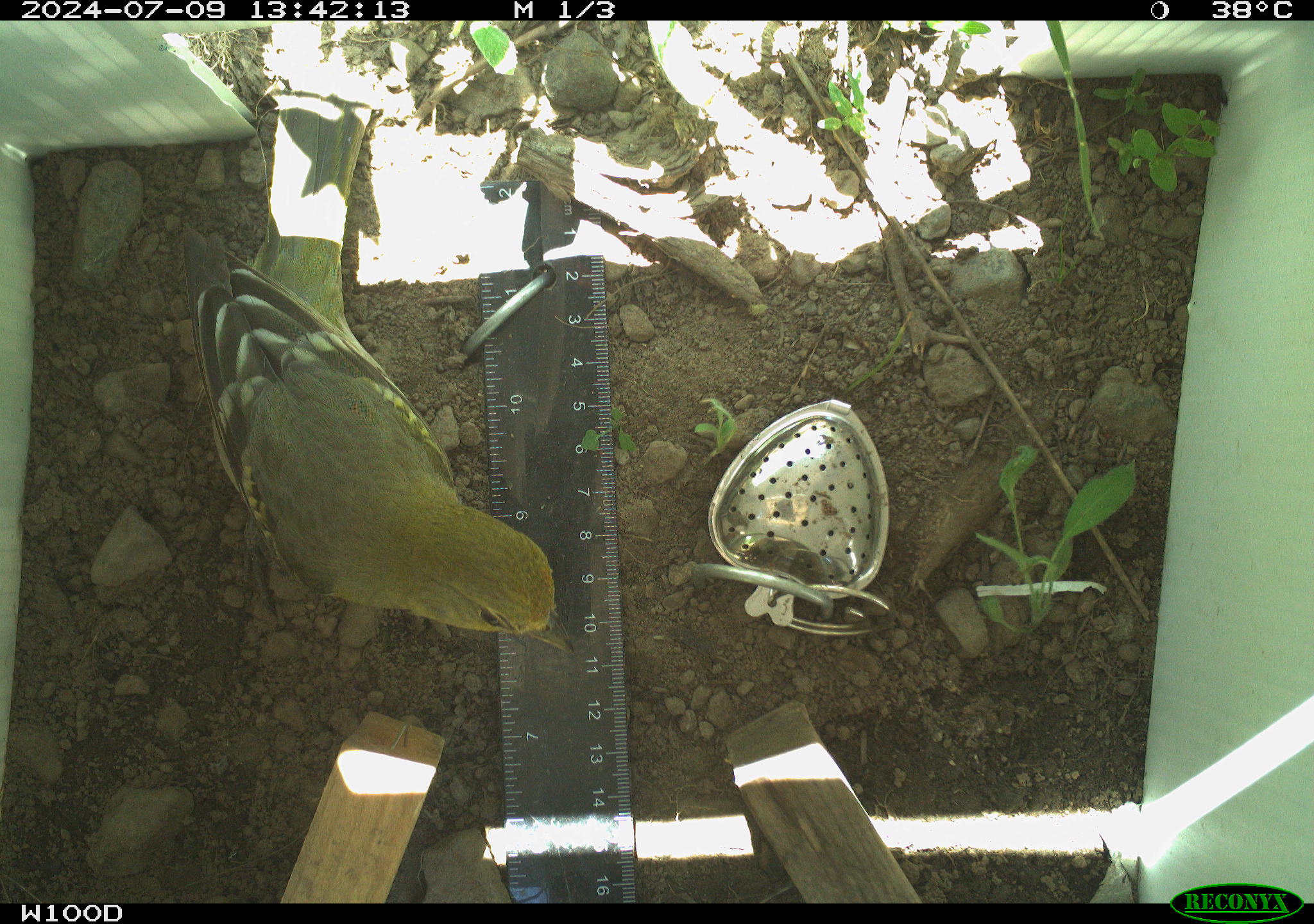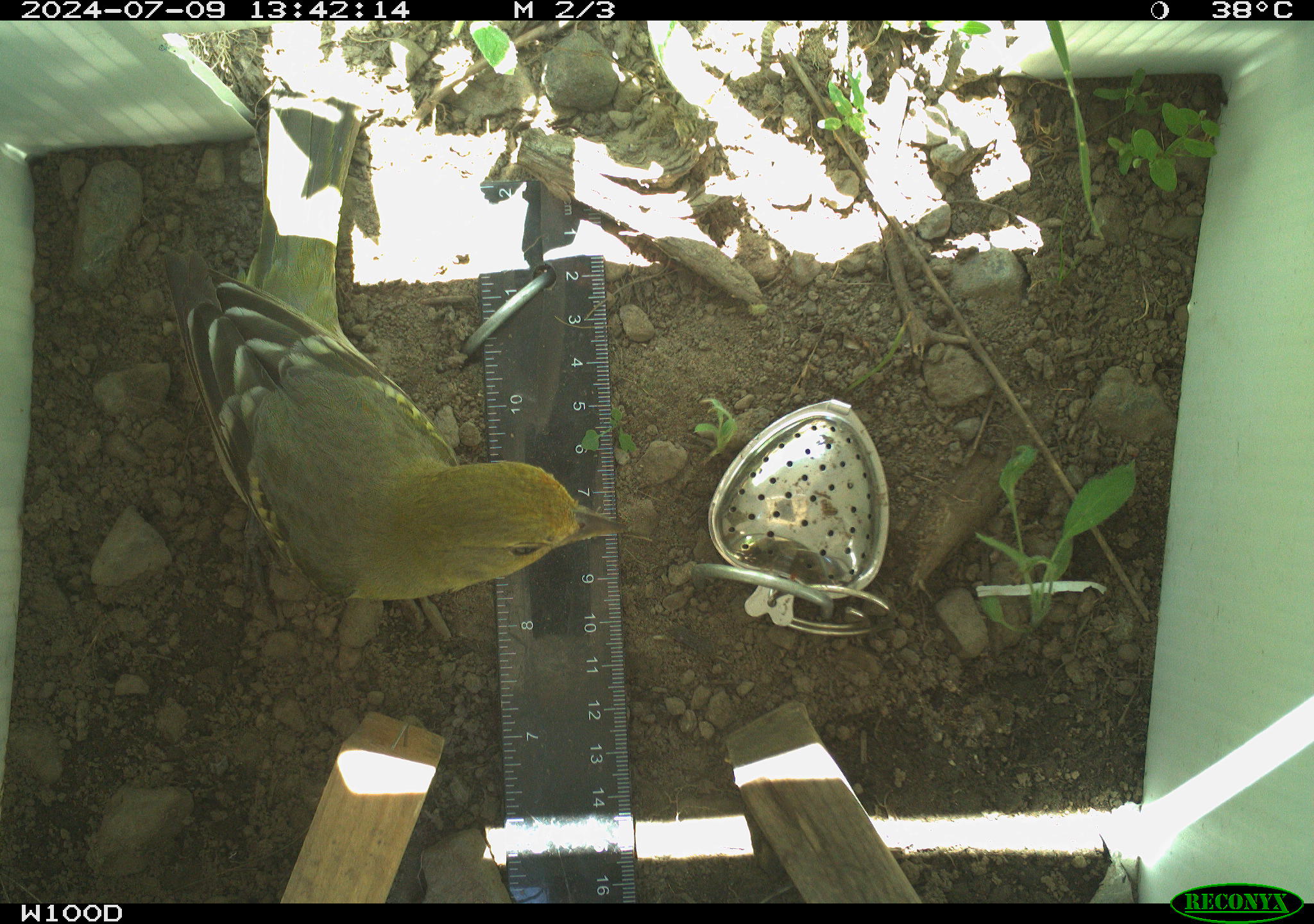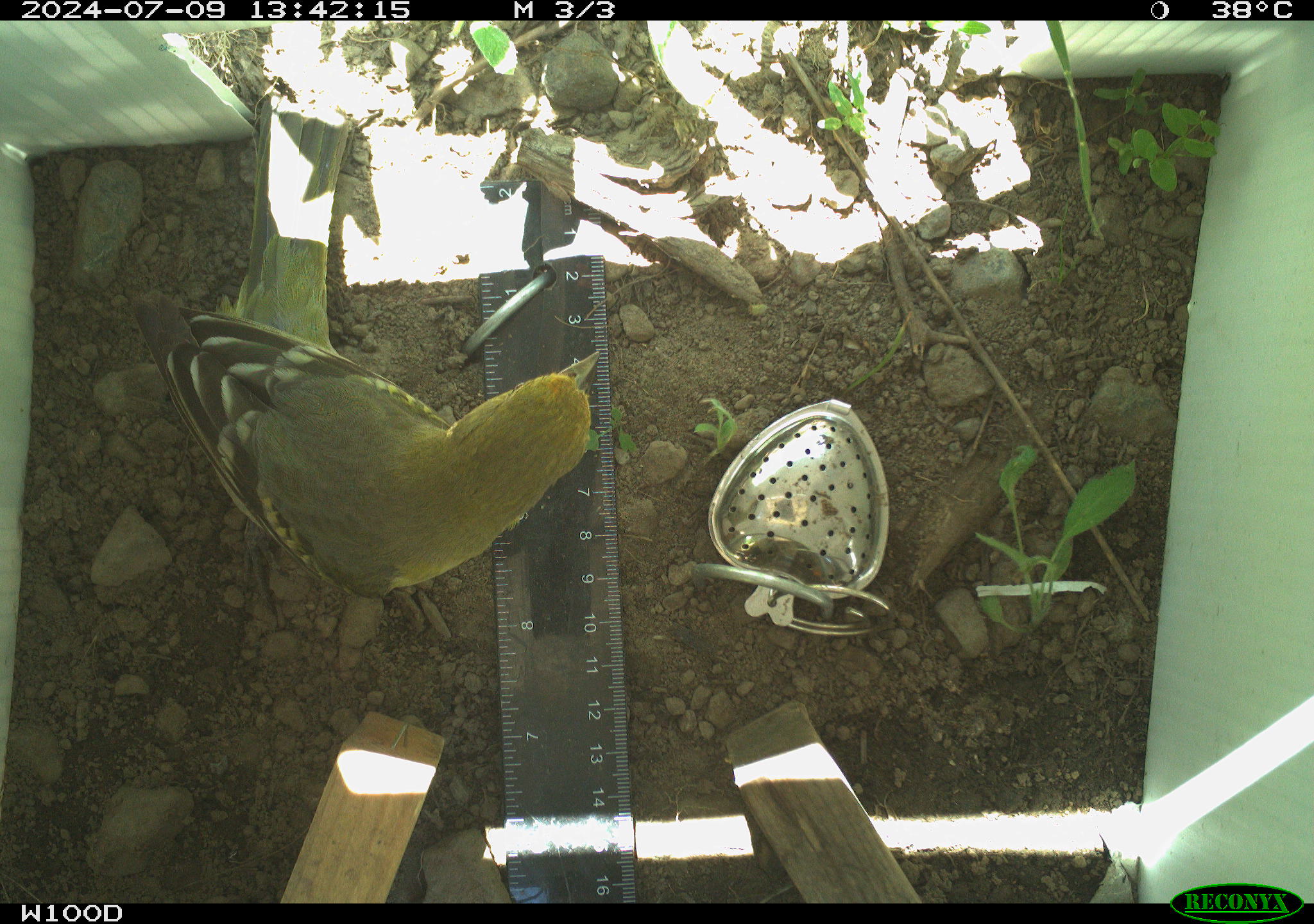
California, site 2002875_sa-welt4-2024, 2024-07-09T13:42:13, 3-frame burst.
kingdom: Animalia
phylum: Chordata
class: Aves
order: Passeriformes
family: Cardinalidae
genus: Piranga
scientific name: Piranga ludoviciana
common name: western tanager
Western tanager (Piranga ludoviciana).